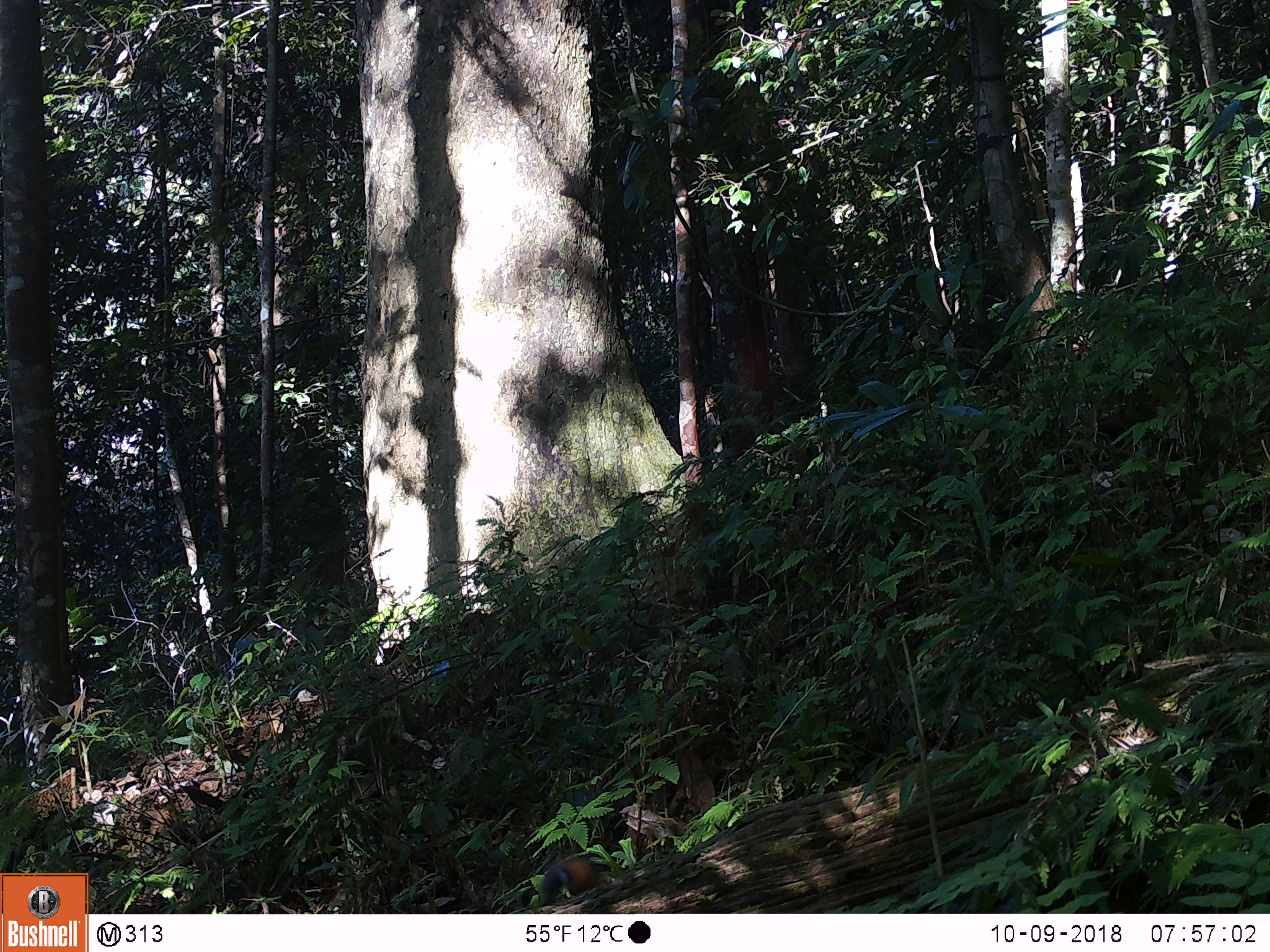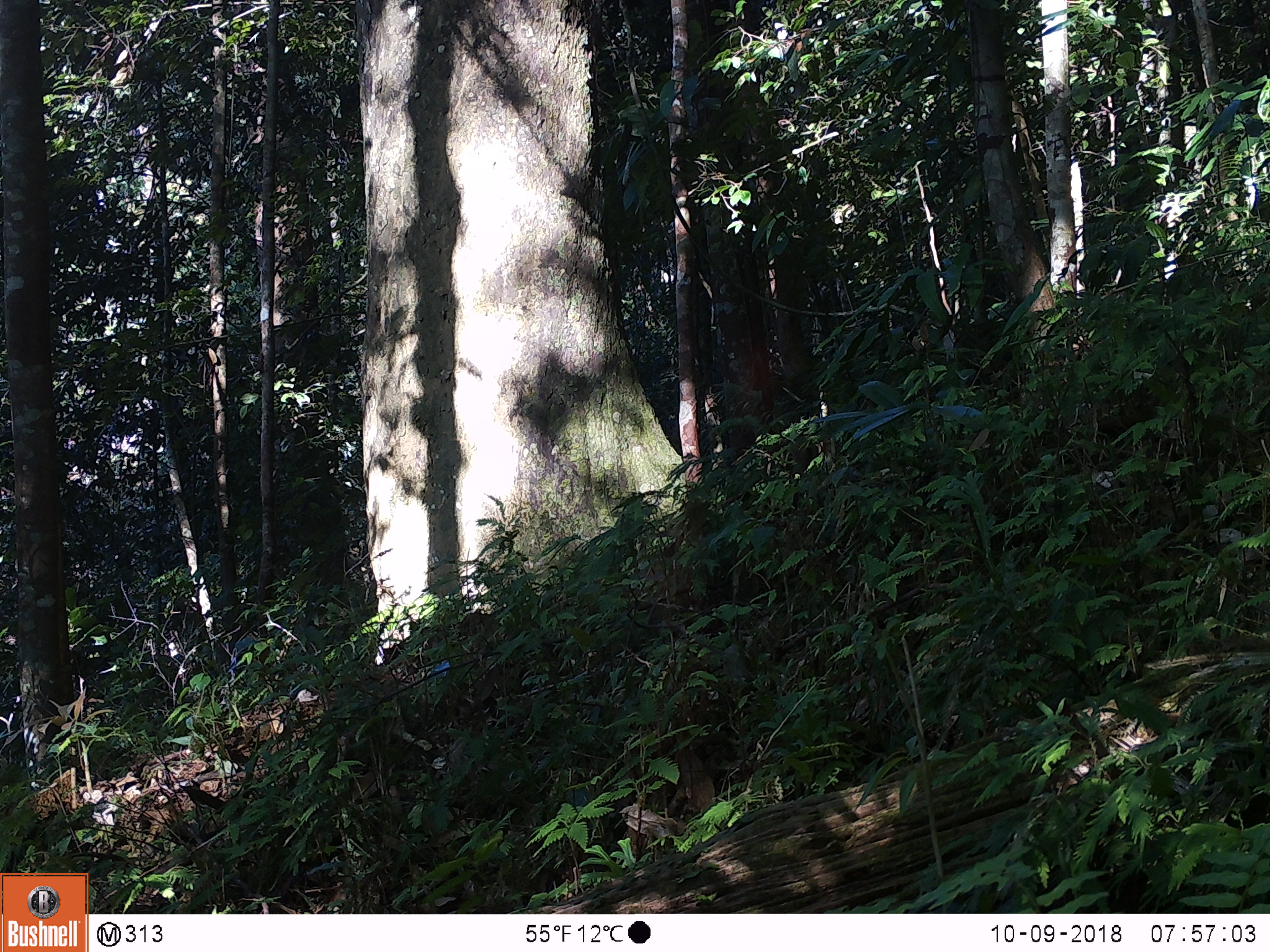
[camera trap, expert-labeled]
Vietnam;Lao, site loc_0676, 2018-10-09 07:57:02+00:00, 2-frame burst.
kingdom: Animalia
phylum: Chordata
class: Mammalia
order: Rodentia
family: Sciuridae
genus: Dremomys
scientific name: Dremomys rufigenis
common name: red-cheeked squirrel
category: red cheeked squirrel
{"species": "red cheeked squirrel (red-cheeked squirrel) (Dremomys rufigenis)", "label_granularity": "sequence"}